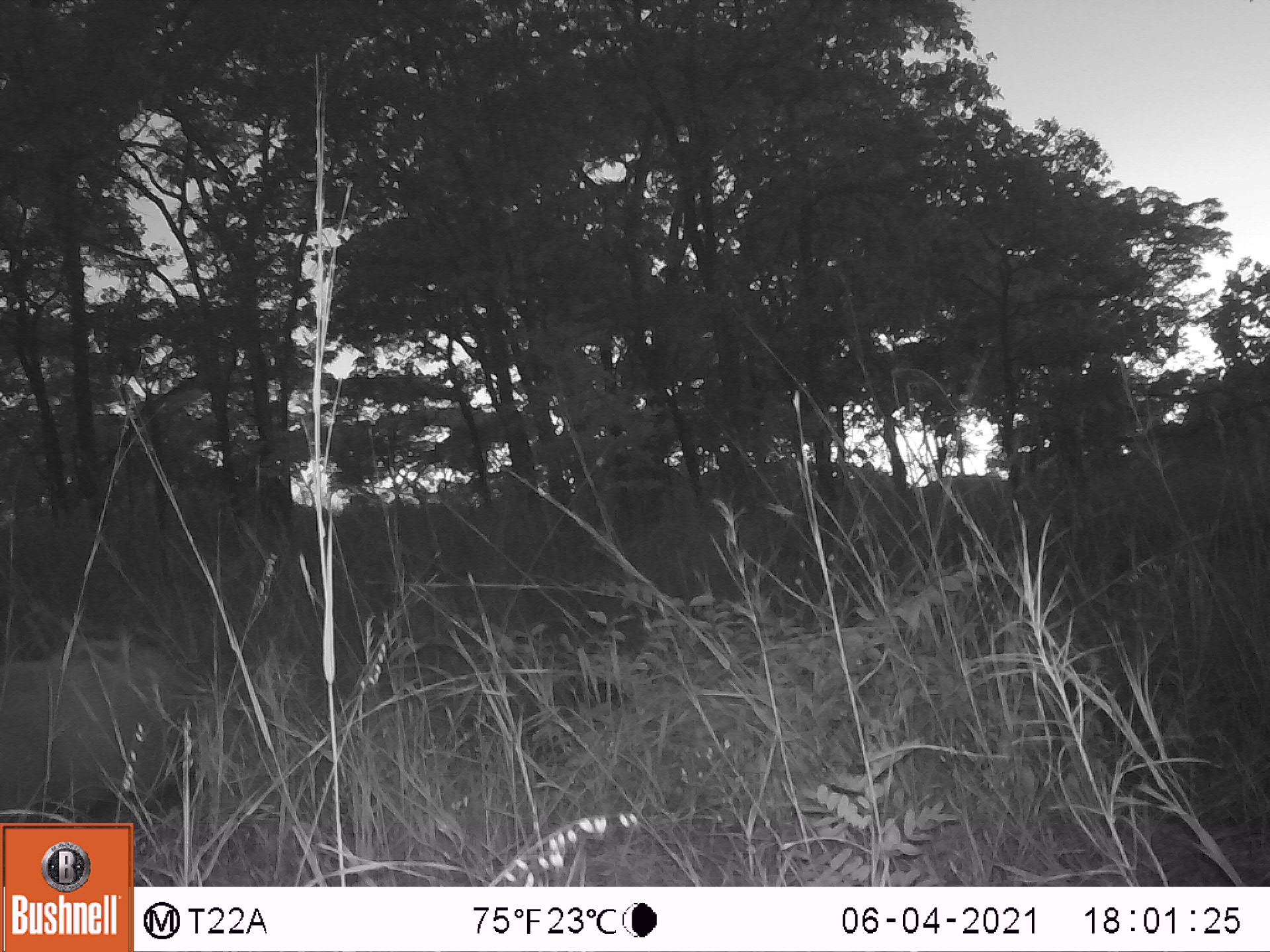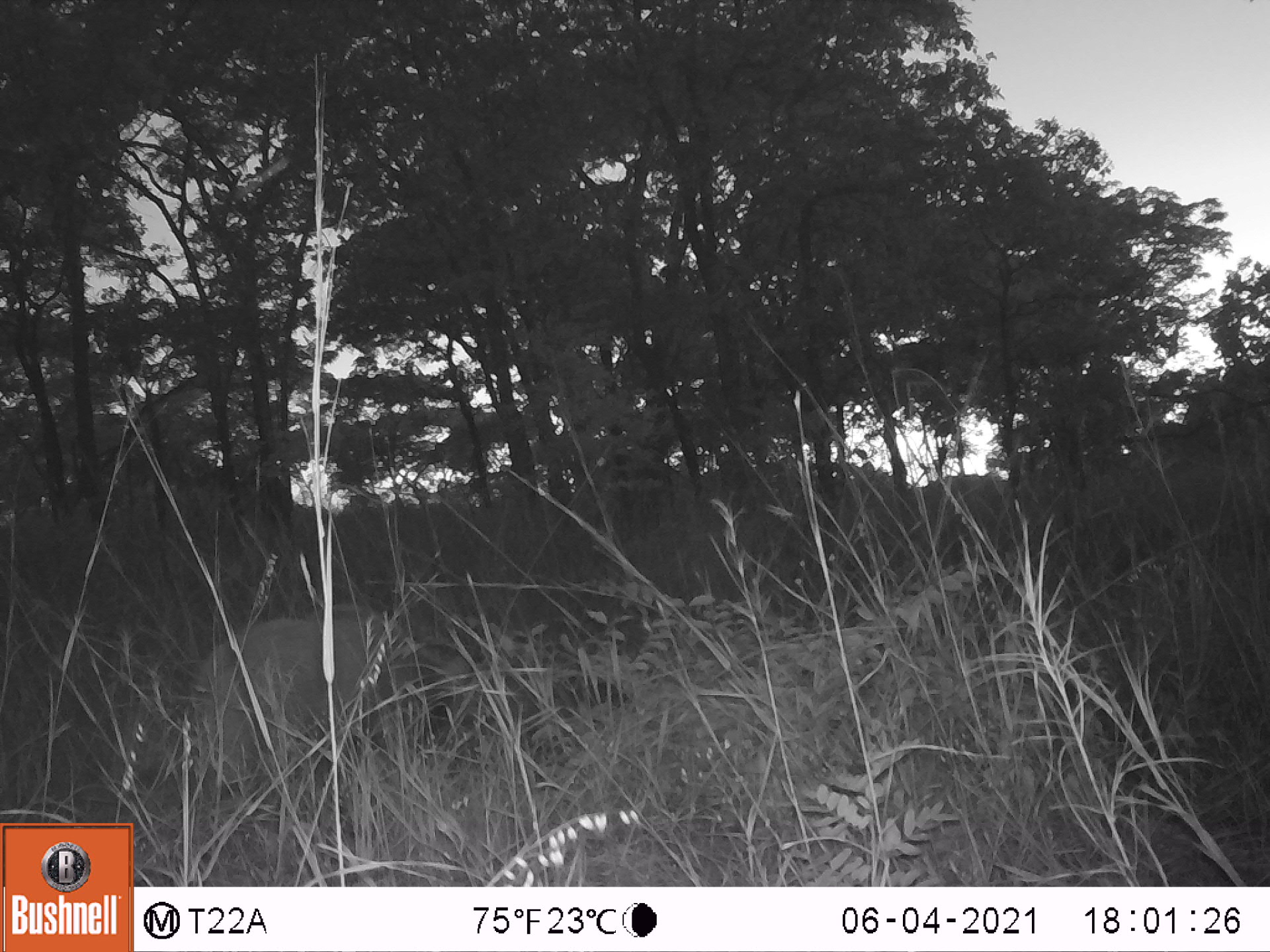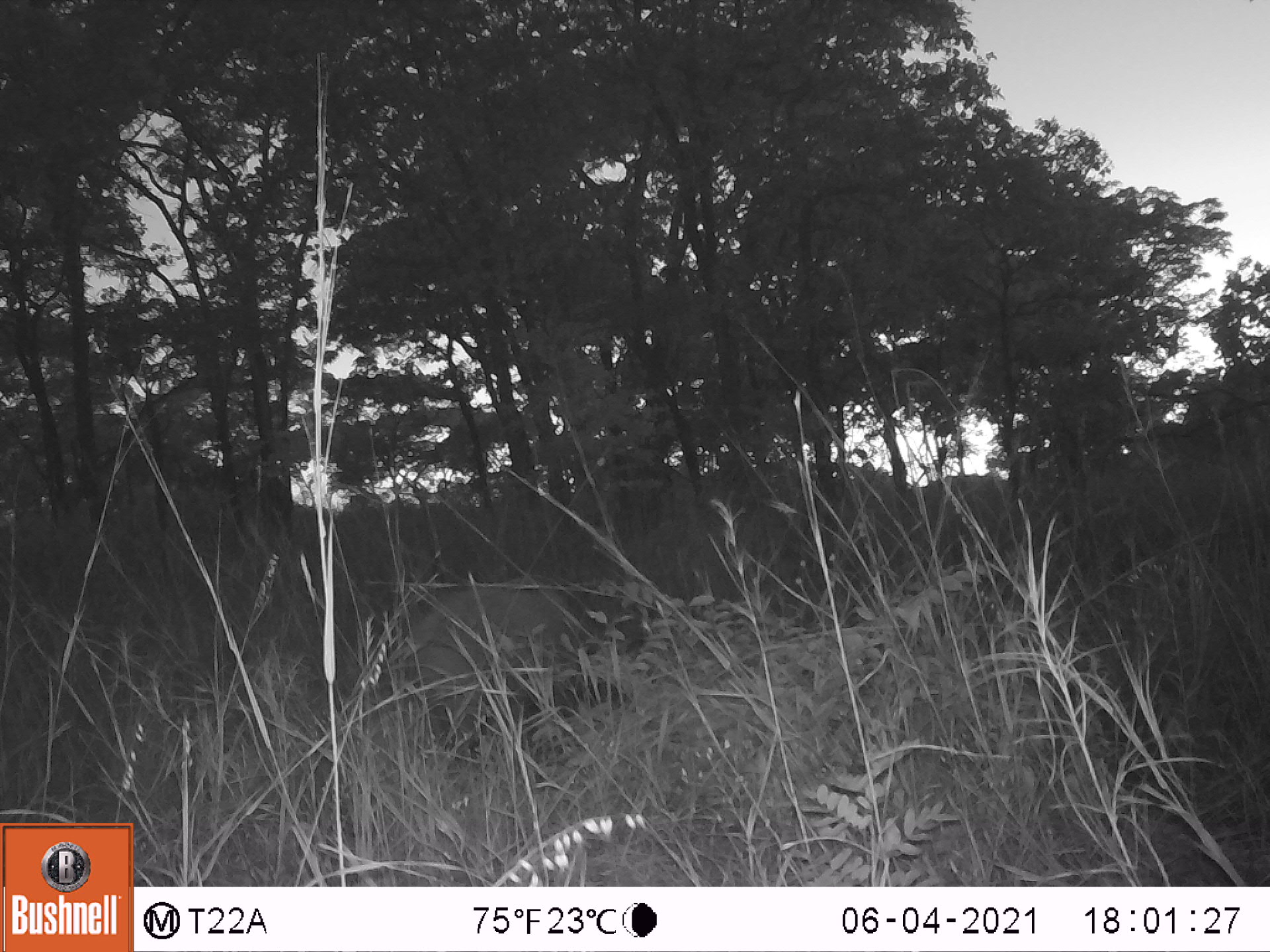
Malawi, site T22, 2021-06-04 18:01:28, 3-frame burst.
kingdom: Animalia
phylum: Chordata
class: Mammalia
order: Artiodactyla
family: Suidae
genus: Potamochoerus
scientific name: Potamochoerus larvatus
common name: bushpig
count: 1